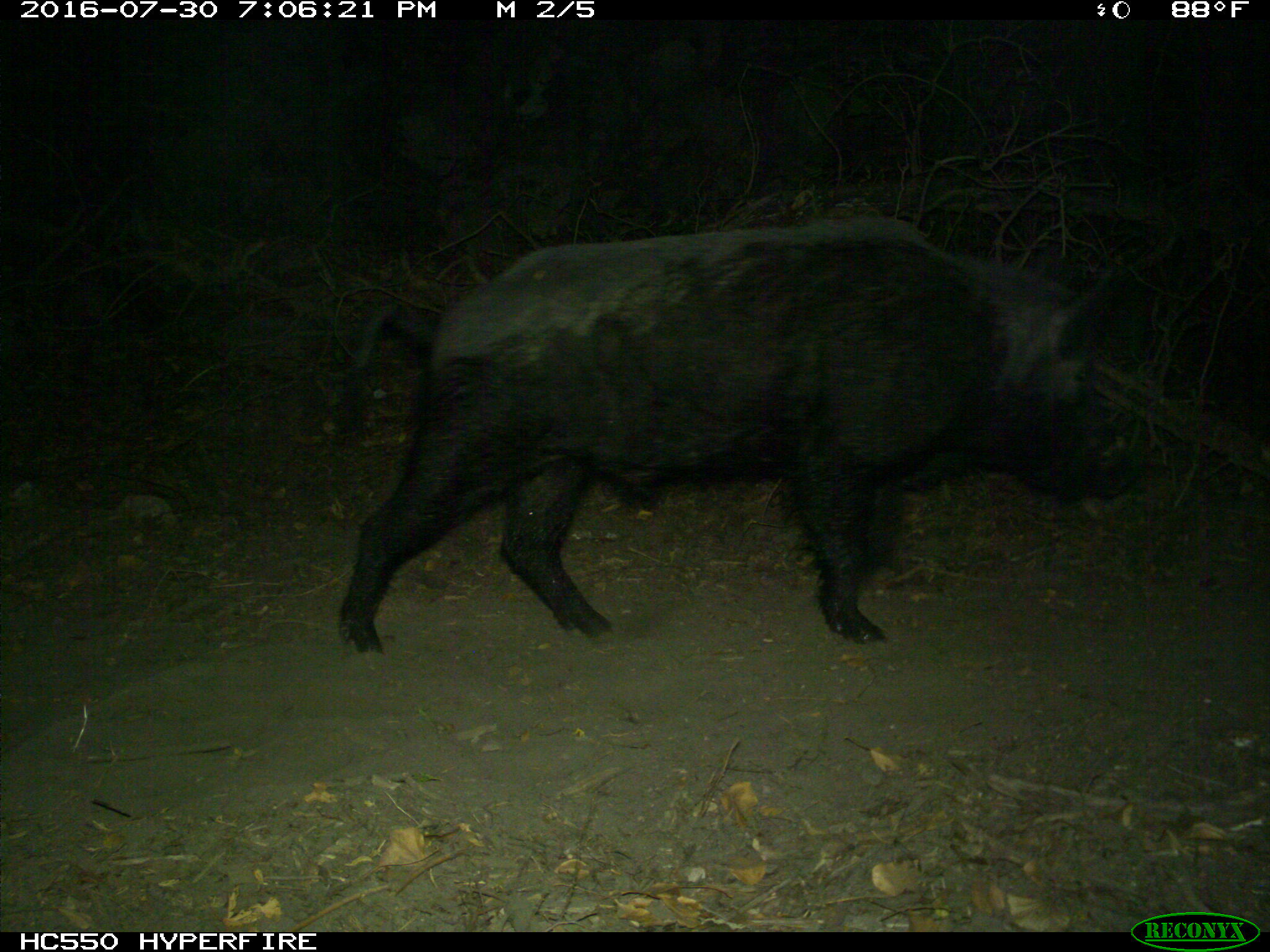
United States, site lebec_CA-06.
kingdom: Animalia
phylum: Chordata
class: Mammalia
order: Artiodactyla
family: Suidae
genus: Sus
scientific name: Sus scrofa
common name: wild boar